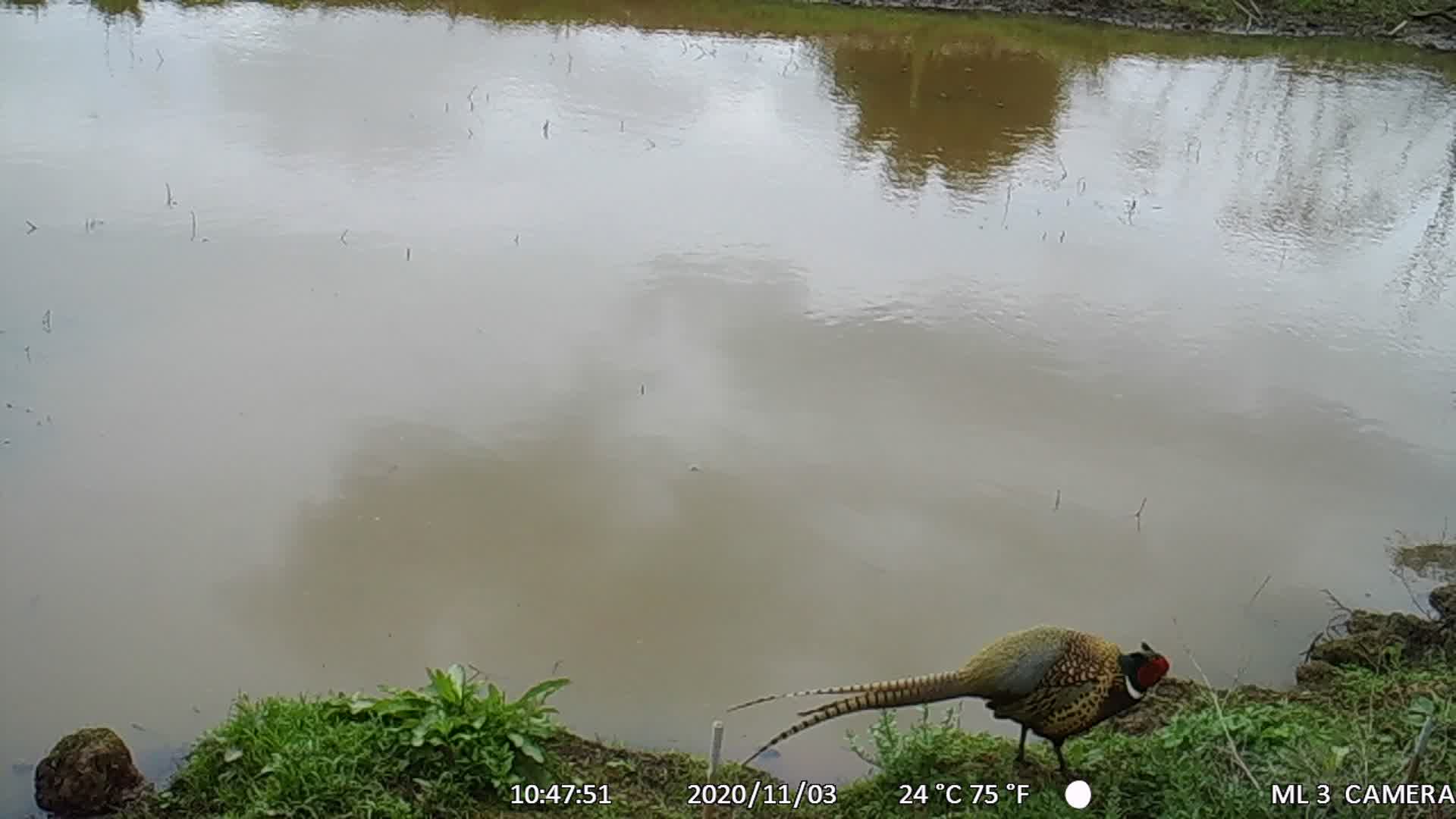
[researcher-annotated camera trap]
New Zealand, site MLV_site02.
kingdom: Animalia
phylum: Chordata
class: Aves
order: Galliformes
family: Phasianidae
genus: Phasianus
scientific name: Phasianus colchicus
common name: common pheasant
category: pheasant